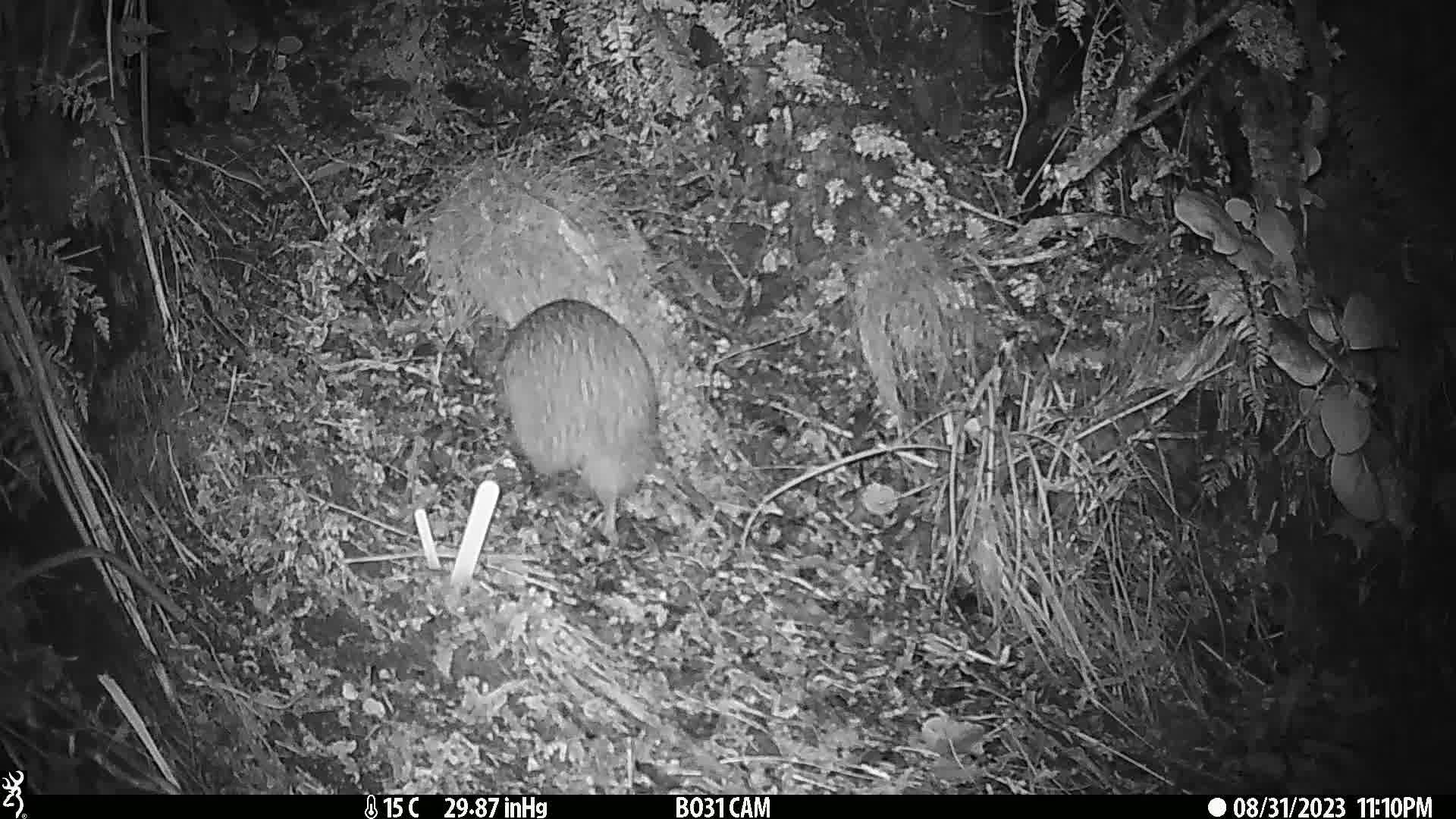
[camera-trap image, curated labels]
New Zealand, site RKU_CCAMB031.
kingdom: Animalia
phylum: Chordata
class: Aves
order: Apterygiformes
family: Apterygidae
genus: Apteryx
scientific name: Apteryx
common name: kiwi